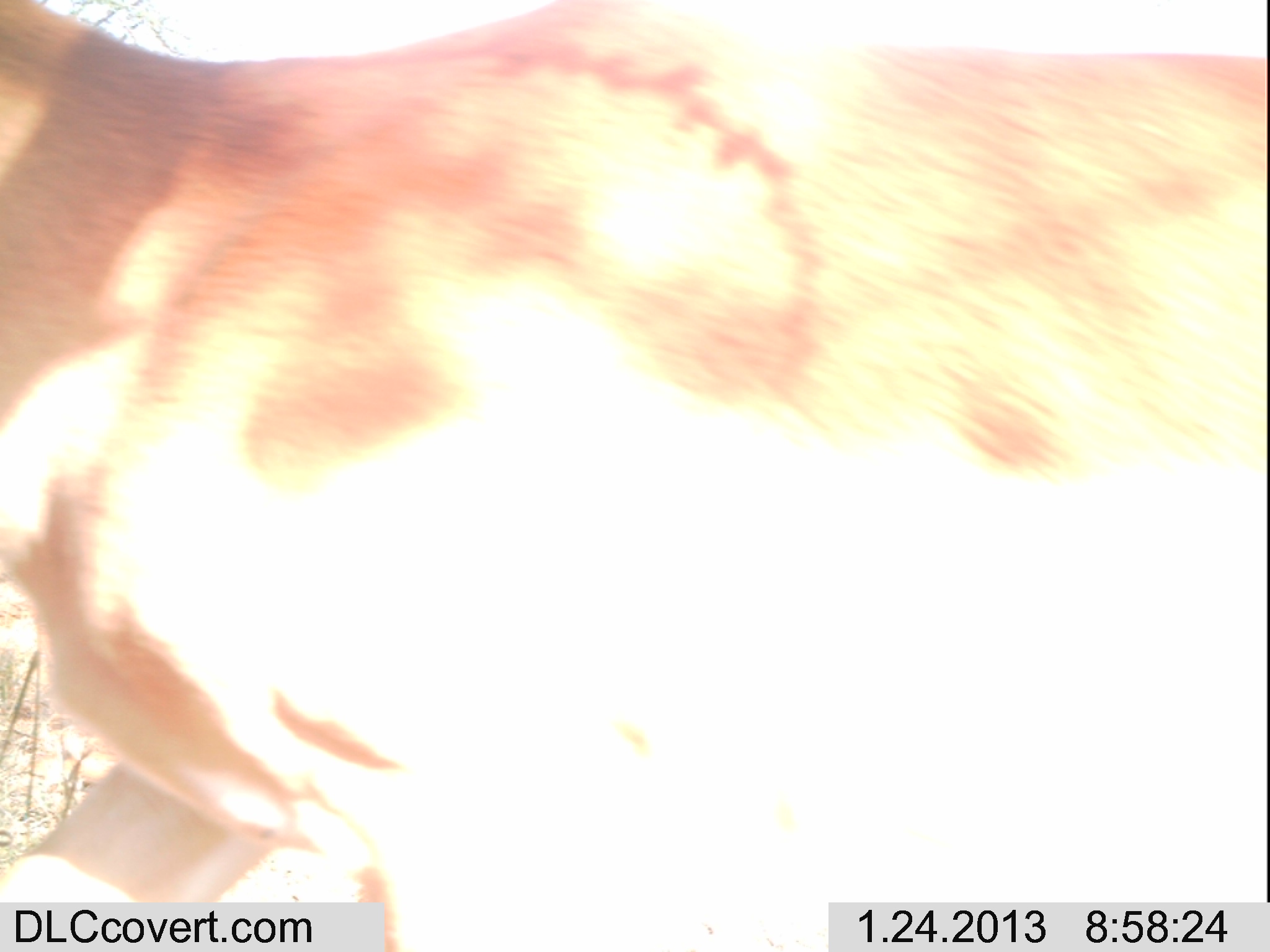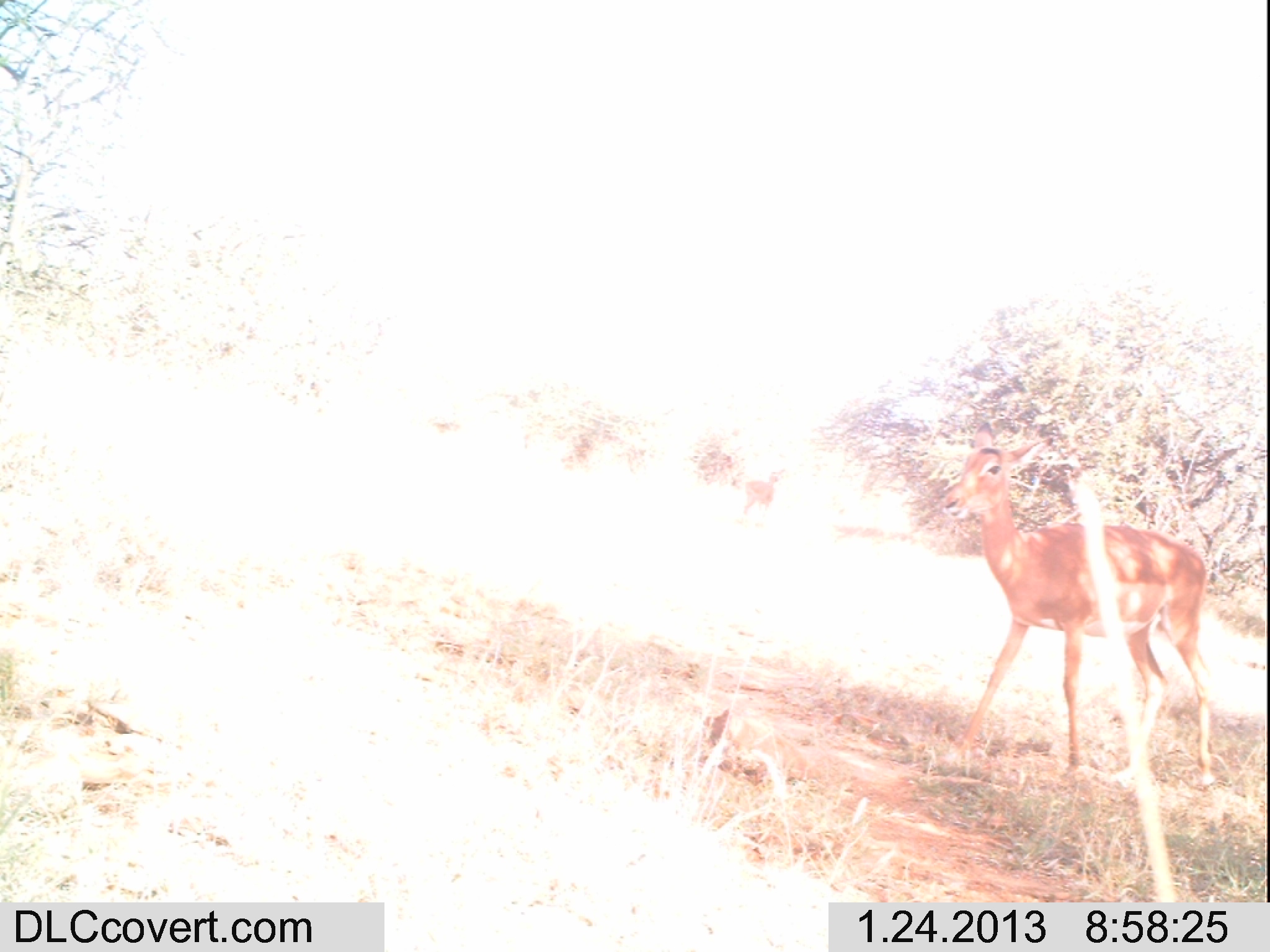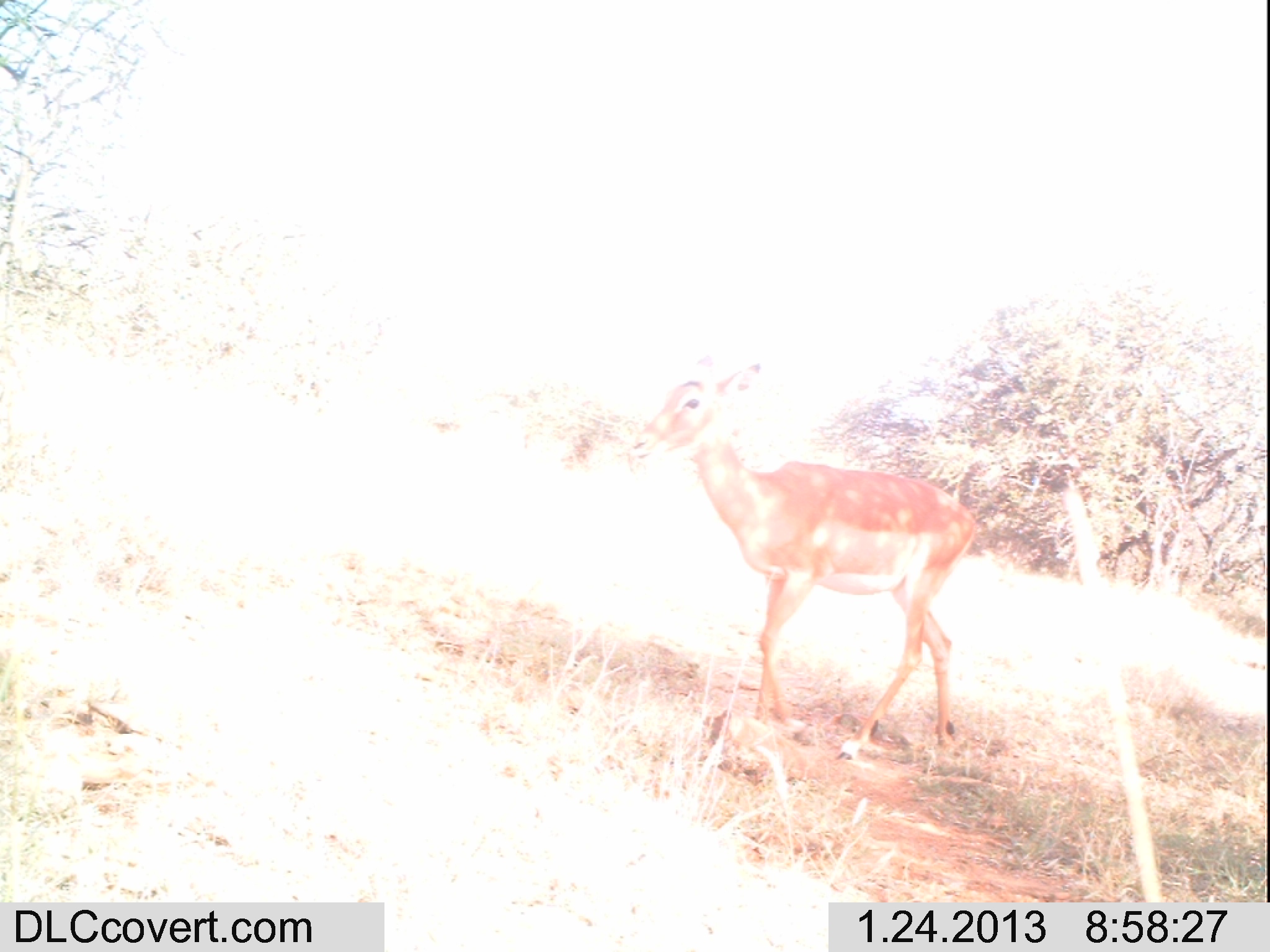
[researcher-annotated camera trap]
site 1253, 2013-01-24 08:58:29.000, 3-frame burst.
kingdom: Animalia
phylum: Chordata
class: Mammalia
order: Artiodactyla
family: Bovidae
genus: Aepyceros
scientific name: Aepyceros melampus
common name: impala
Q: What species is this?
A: Aepyceros melampus (impala).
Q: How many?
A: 1.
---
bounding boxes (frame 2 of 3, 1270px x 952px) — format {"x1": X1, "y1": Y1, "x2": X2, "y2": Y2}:
aepyceros melampus: {"x1": 935, "y1": 425, "x2": 1211, "y2": 791}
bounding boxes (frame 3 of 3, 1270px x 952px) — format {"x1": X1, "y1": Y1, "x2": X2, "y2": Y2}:
aepyceros melampus: {"x1": 631, "y1": 359, "x2": 977, "y2": 756}